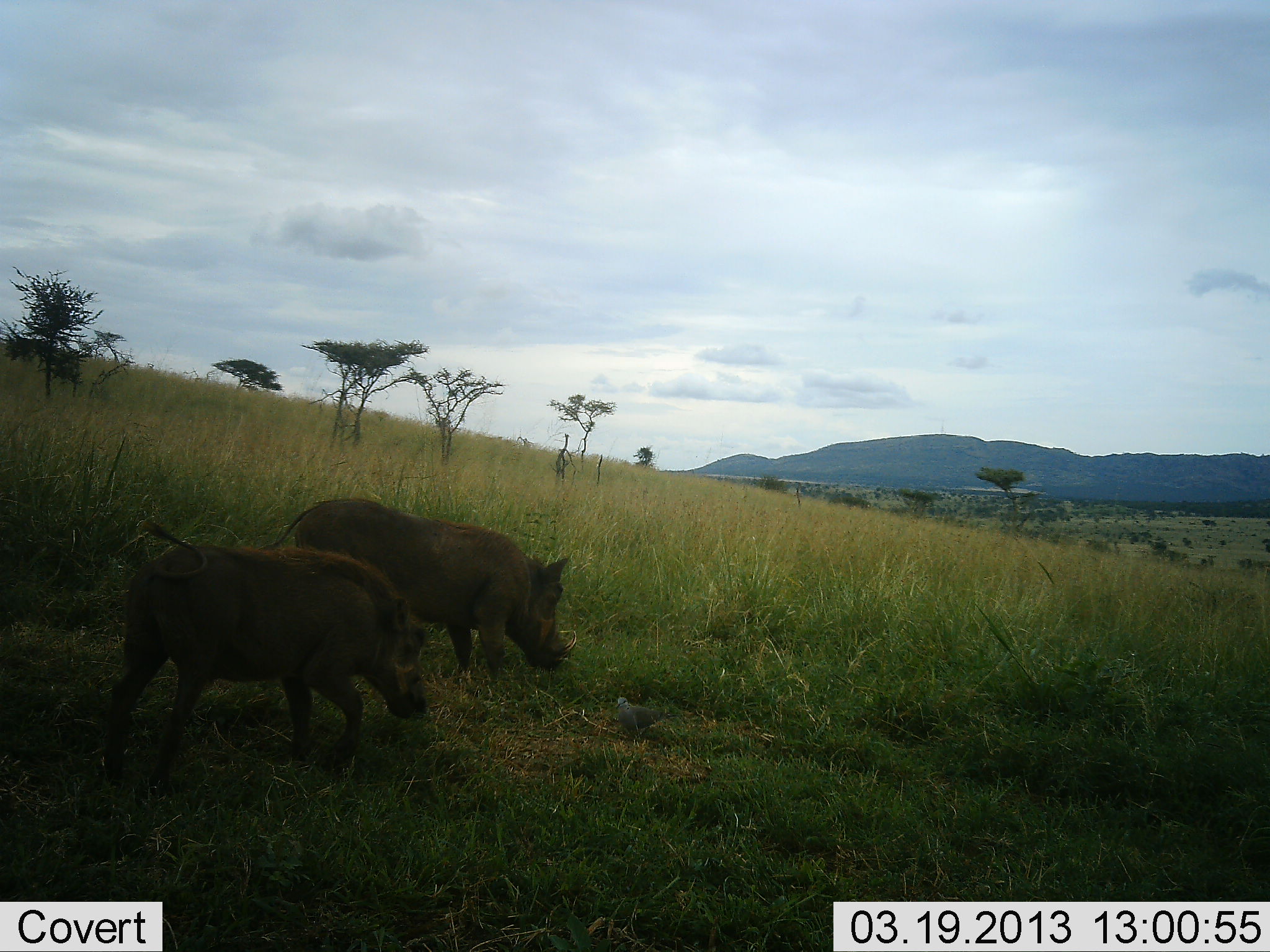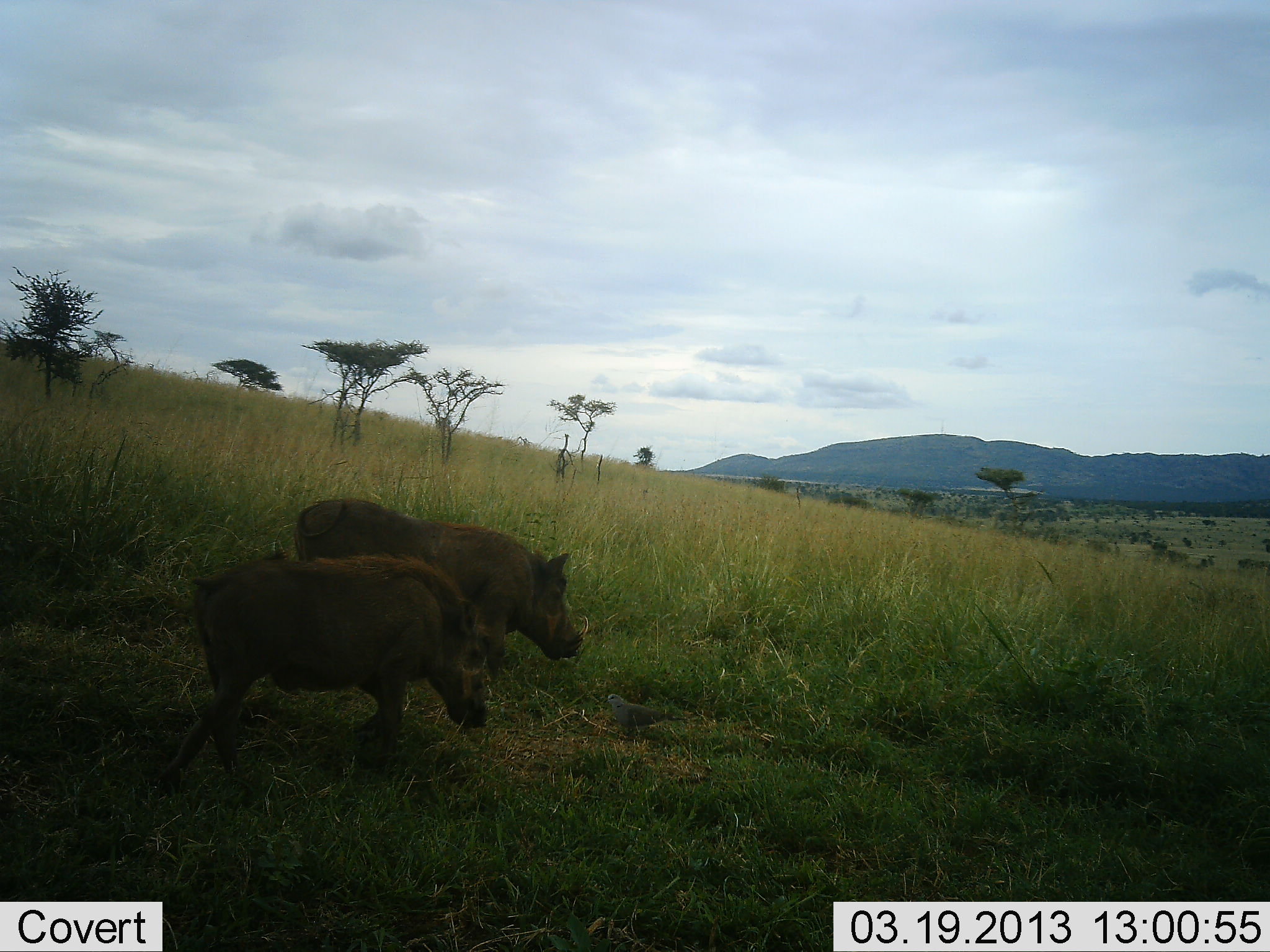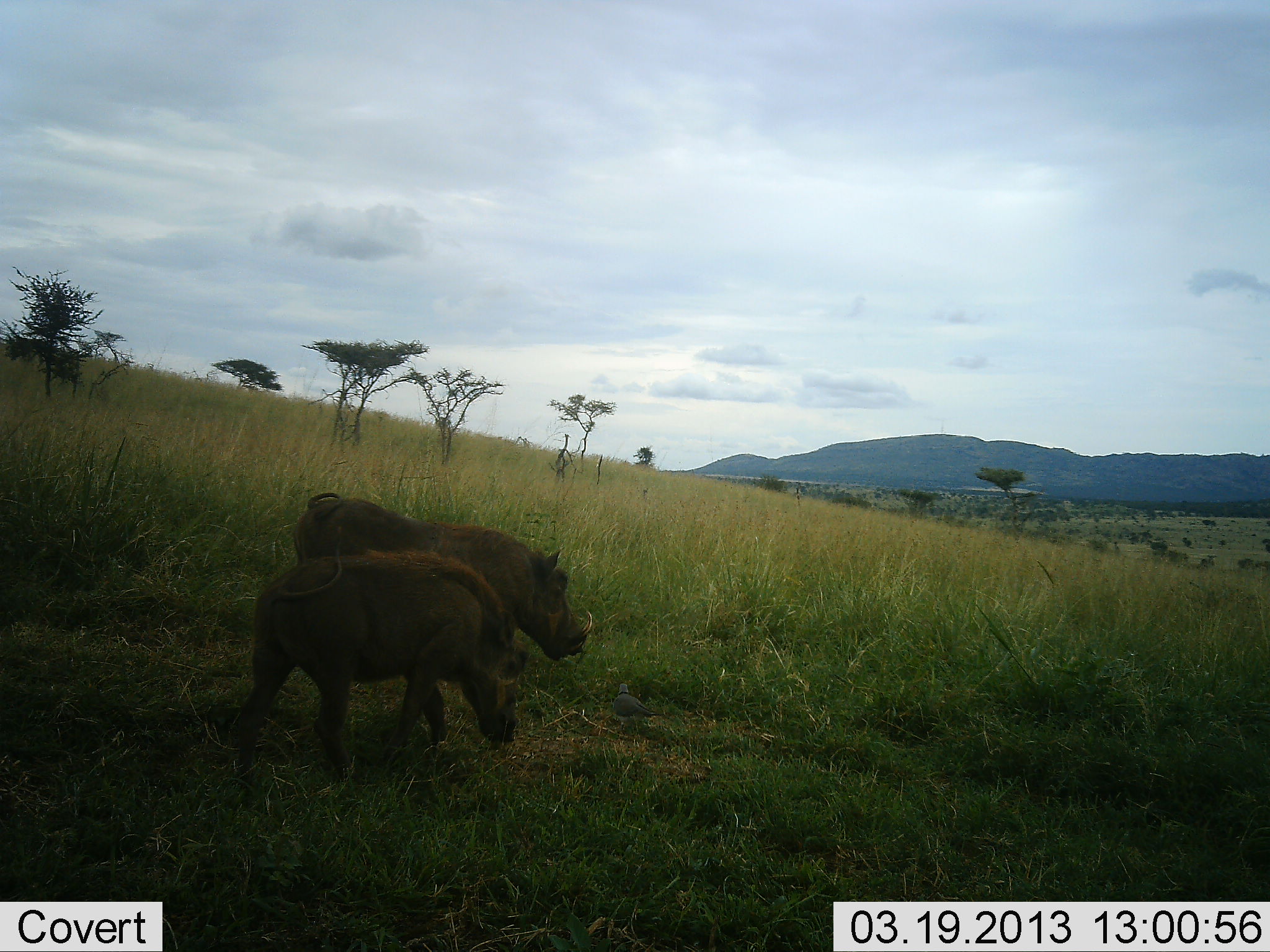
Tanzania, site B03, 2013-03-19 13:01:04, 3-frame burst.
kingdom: Animalia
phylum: Chordata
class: Aves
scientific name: Aves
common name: bird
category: otherbird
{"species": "otherbird (bird) (Aves)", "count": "1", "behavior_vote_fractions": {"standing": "76%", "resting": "3%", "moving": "9%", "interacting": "15%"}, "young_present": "0%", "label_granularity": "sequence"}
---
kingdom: Animalia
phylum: Chordata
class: Mammalia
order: Artiodactyla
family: Suidae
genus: Phacochoerus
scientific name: Phacochoerus africanus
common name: warthog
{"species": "warthog (Phacochoerus africanus)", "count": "2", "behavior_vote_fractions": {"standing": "17%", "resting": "0%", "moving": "72%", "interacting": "11%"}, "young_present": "0%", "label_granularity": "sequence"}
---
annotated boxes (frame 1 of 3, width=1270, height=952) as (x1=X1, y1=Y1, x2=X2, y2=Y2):
animal: (x1=105, y1=518, x2=429, y2=800); (x1=258, y1=497, x2=579, y2=684); (x1=615, y1=696, x2=673, y2=736)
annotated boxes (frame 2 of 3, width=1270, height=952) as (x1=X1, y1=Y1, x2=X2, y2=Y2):
animal: (x1=157, y1=553, x2=490, y2=799); (x1=294, y1=497, x2=589, y2=684); (x1=604, y1=692, x2=675, y2=740)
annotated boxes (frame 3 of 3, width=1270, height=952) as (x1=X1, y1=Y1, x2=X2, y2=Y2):
animal: (x1=236, y1=545, x2=531, y2=791); (x1=293, y1=492, x2=594, y2=663); (x1=612, y1=681, x2=663, y2=723)